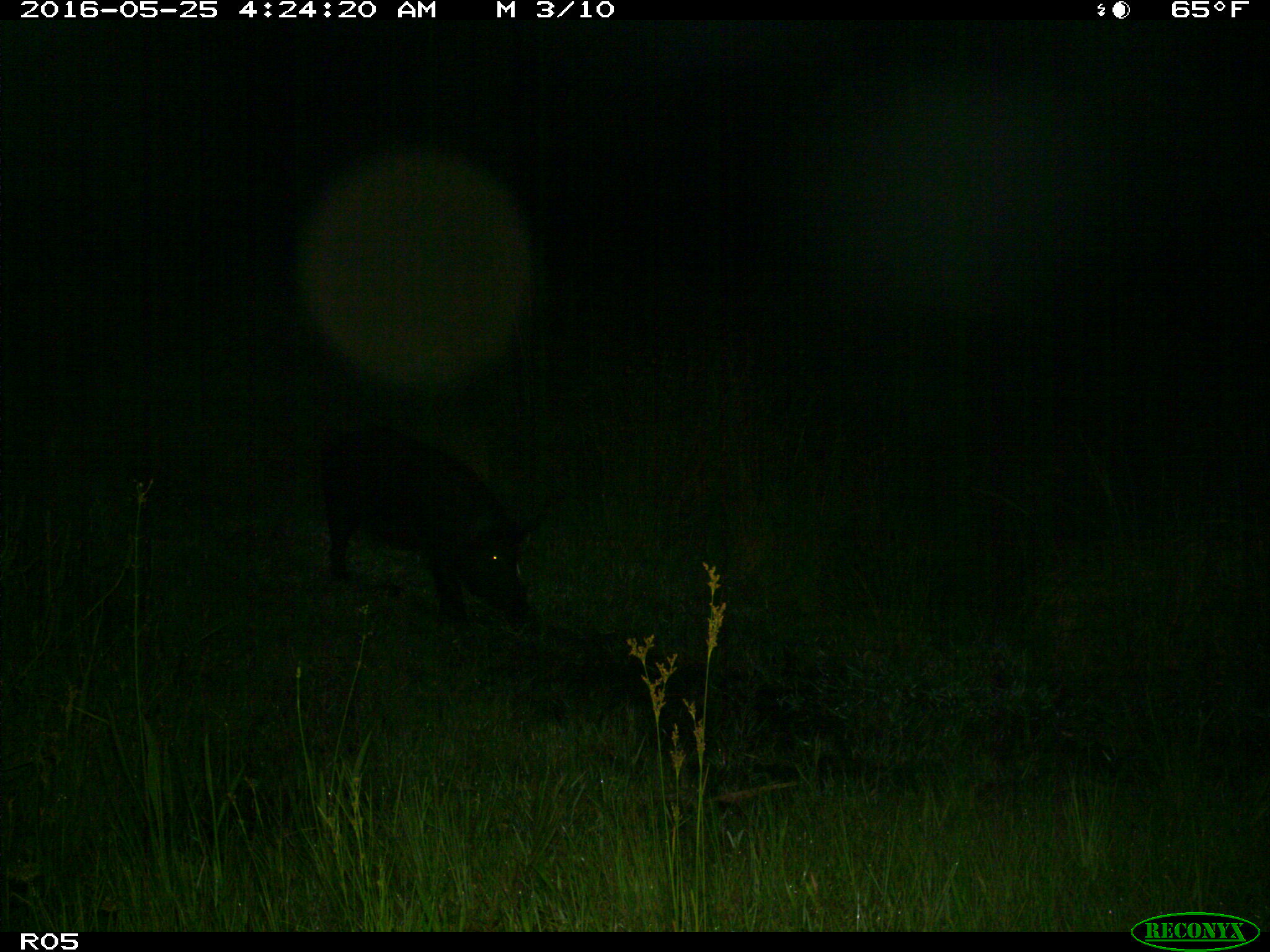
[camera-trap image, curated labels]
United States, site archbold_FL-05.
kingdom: Animalia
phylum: Chordata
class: Mammalia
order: Artiodactyla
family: Suidae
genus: Sus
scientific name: Sus scrofa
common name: wild boar